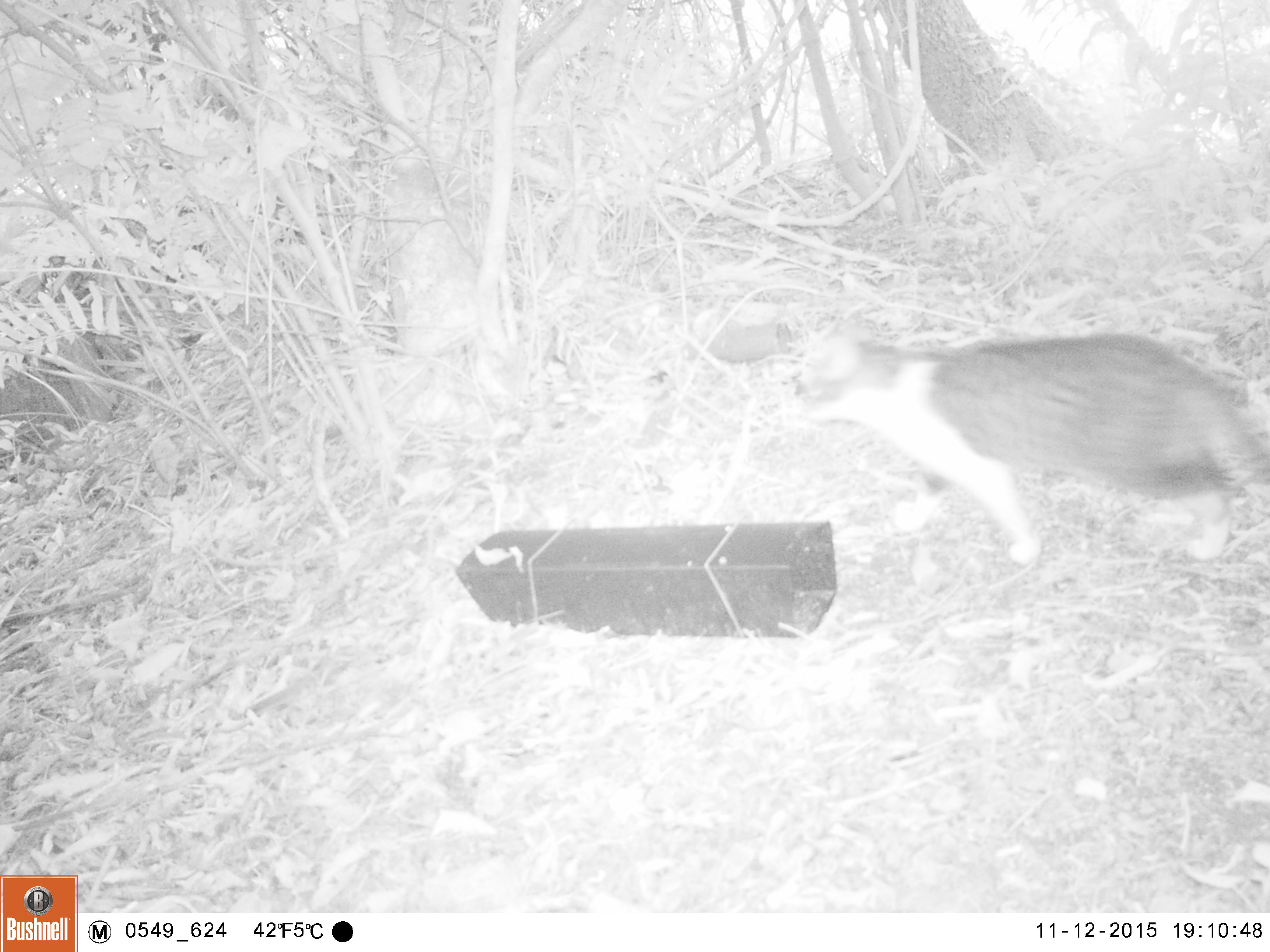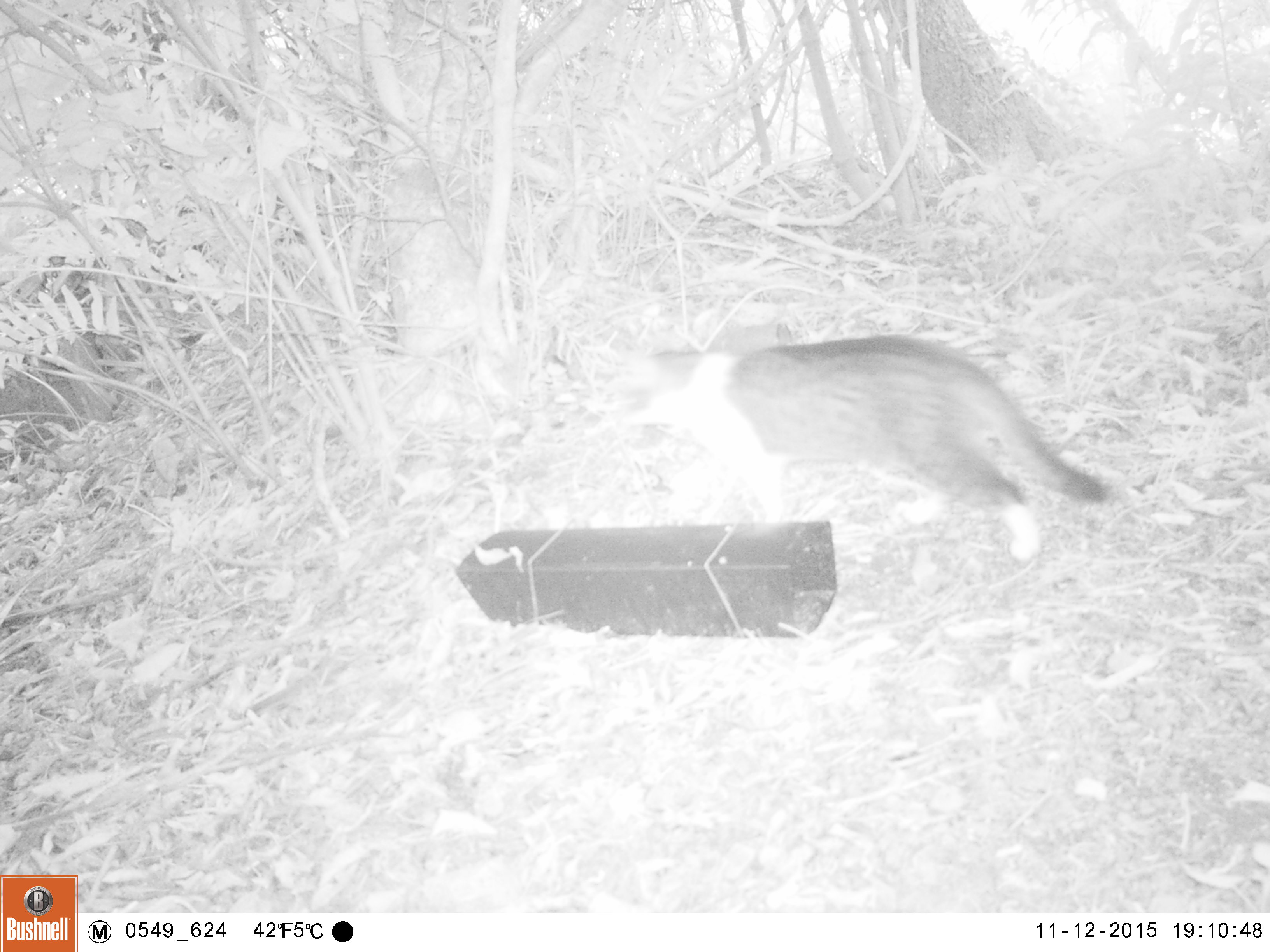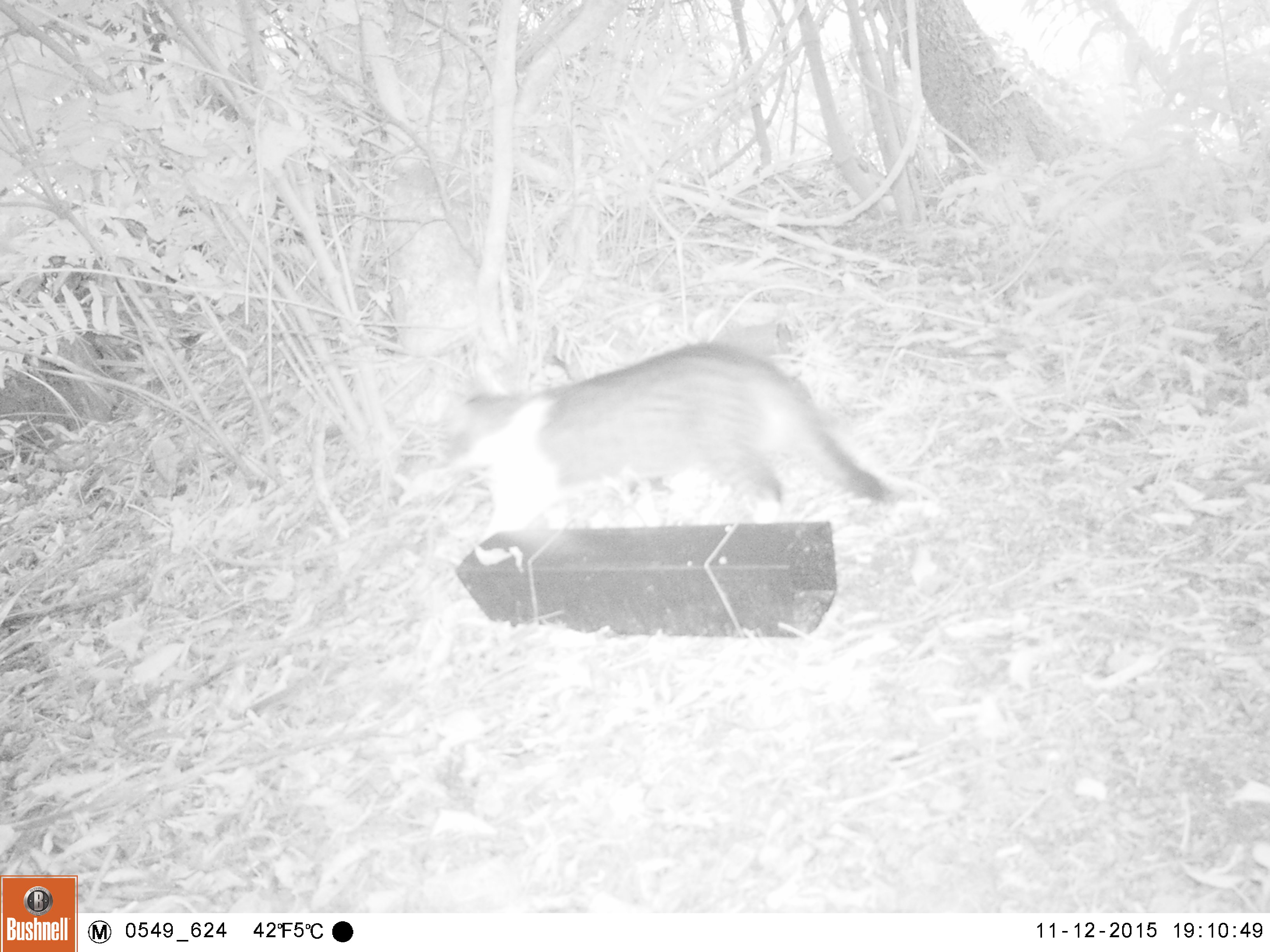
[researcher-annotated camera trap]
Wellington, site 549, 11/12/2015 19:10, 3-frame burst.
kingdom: Animalia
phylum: Chordata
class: Mammalia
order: Carnivora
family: Felidae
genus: Felis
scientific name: Felis catus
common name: cat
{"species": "cat (Felis catus)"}